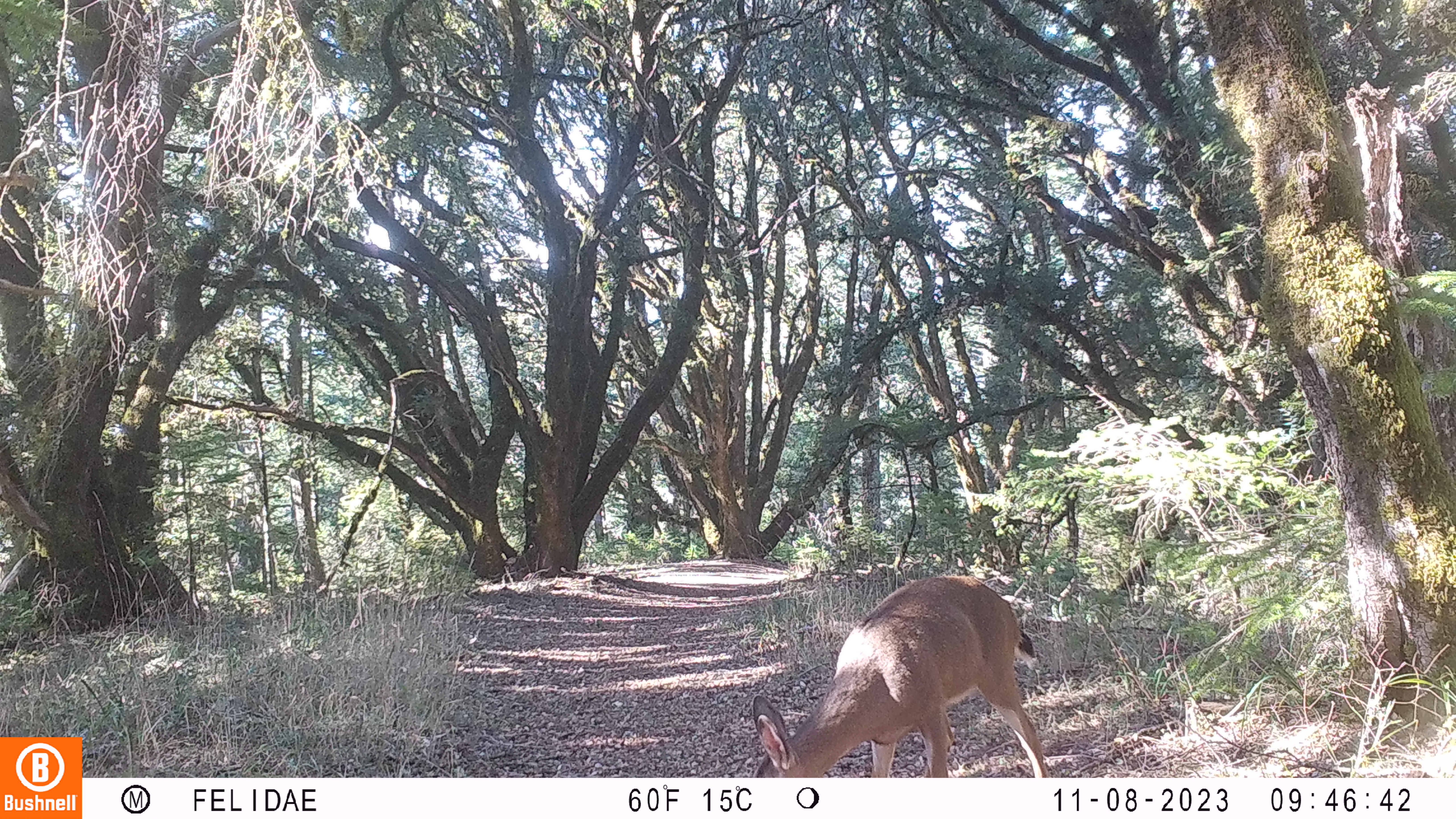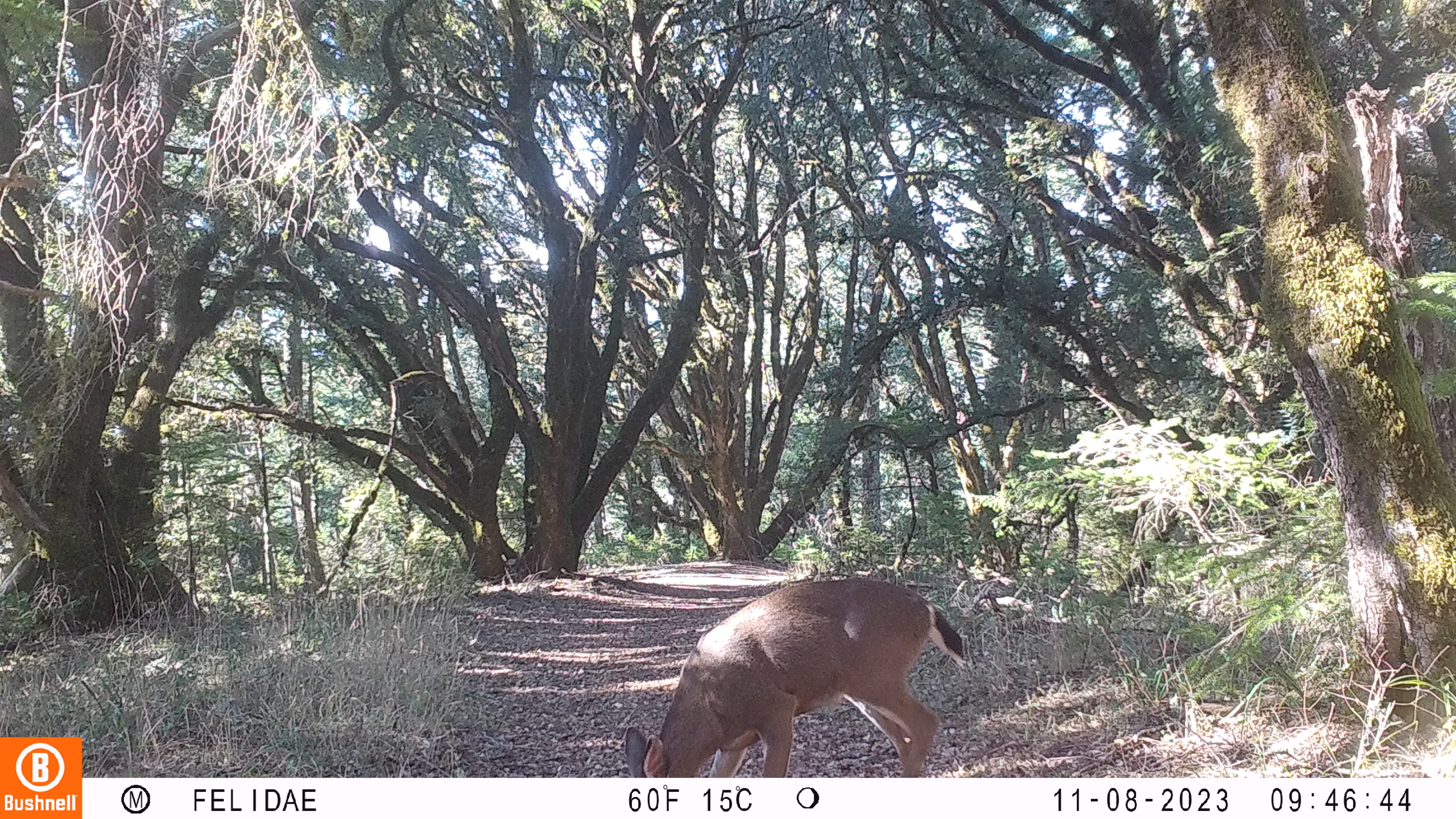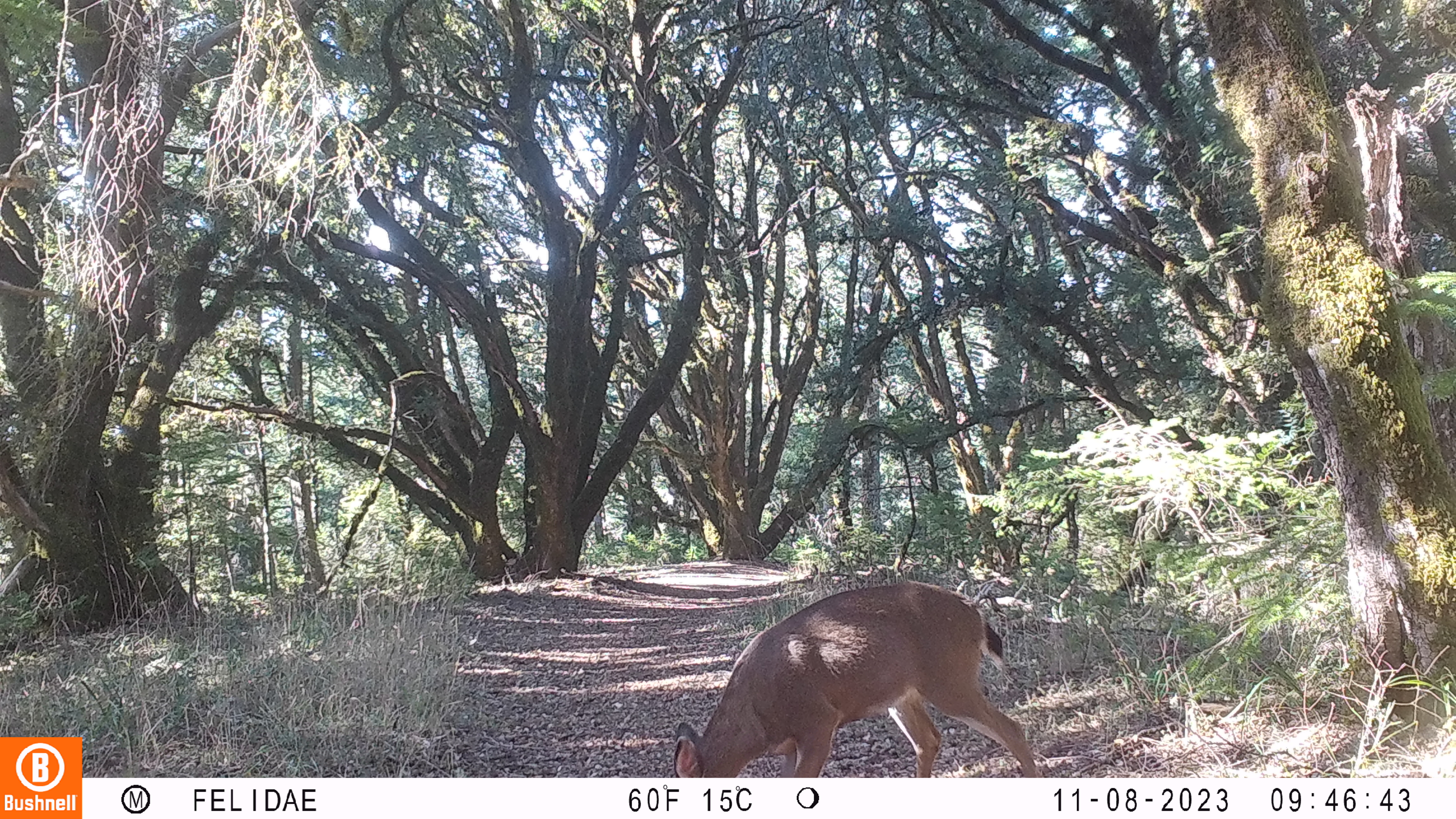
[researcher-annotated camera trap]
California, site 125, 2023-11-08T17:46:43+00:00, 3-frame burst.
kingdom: Animalia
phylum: Chordata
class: Mammalia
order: Artiodactyla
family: Cervidae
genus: Odocoileus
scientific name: Odocoileus hemionus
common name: mule deer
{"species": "mule deer (Odocoileus hemionus)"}